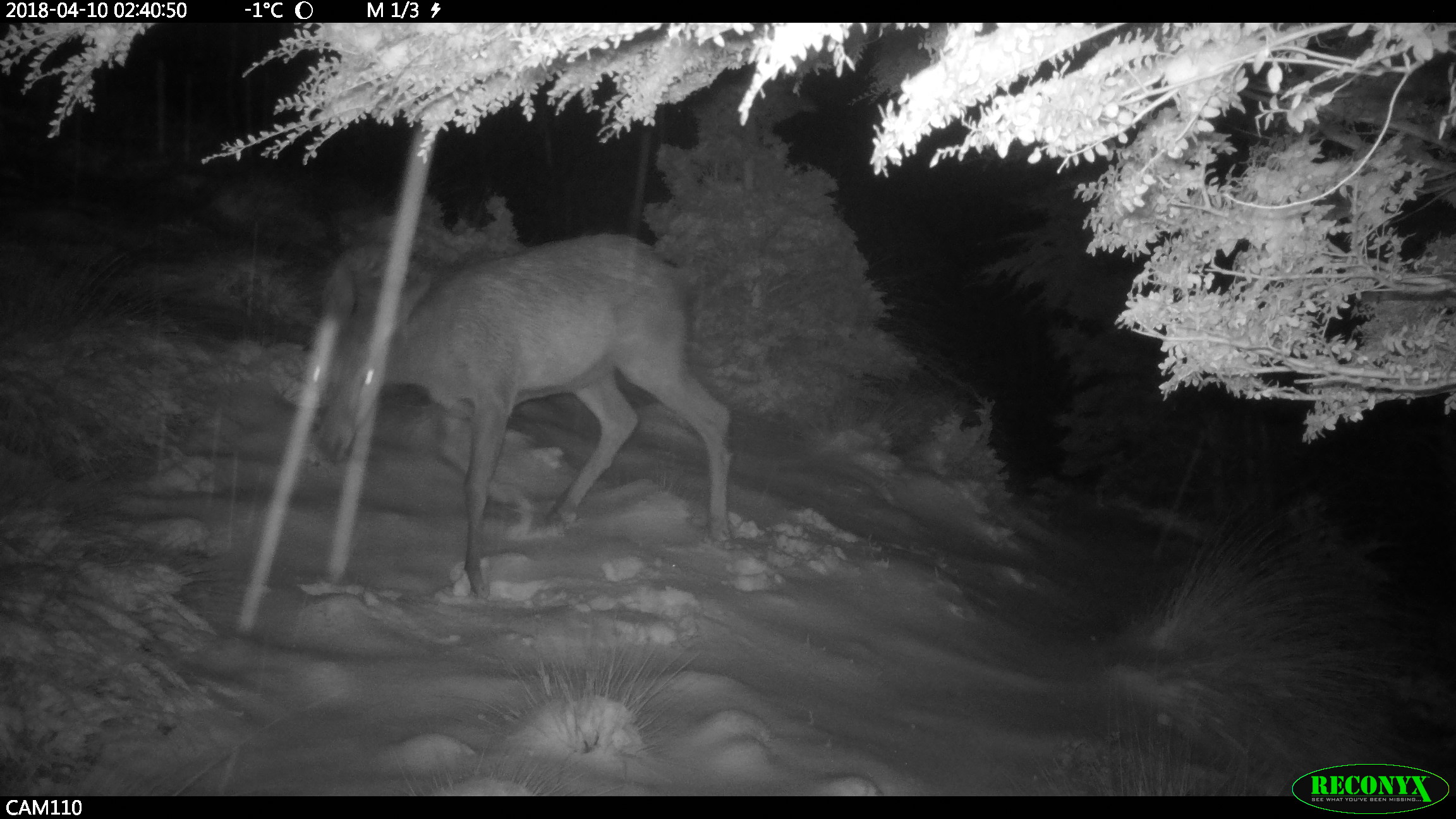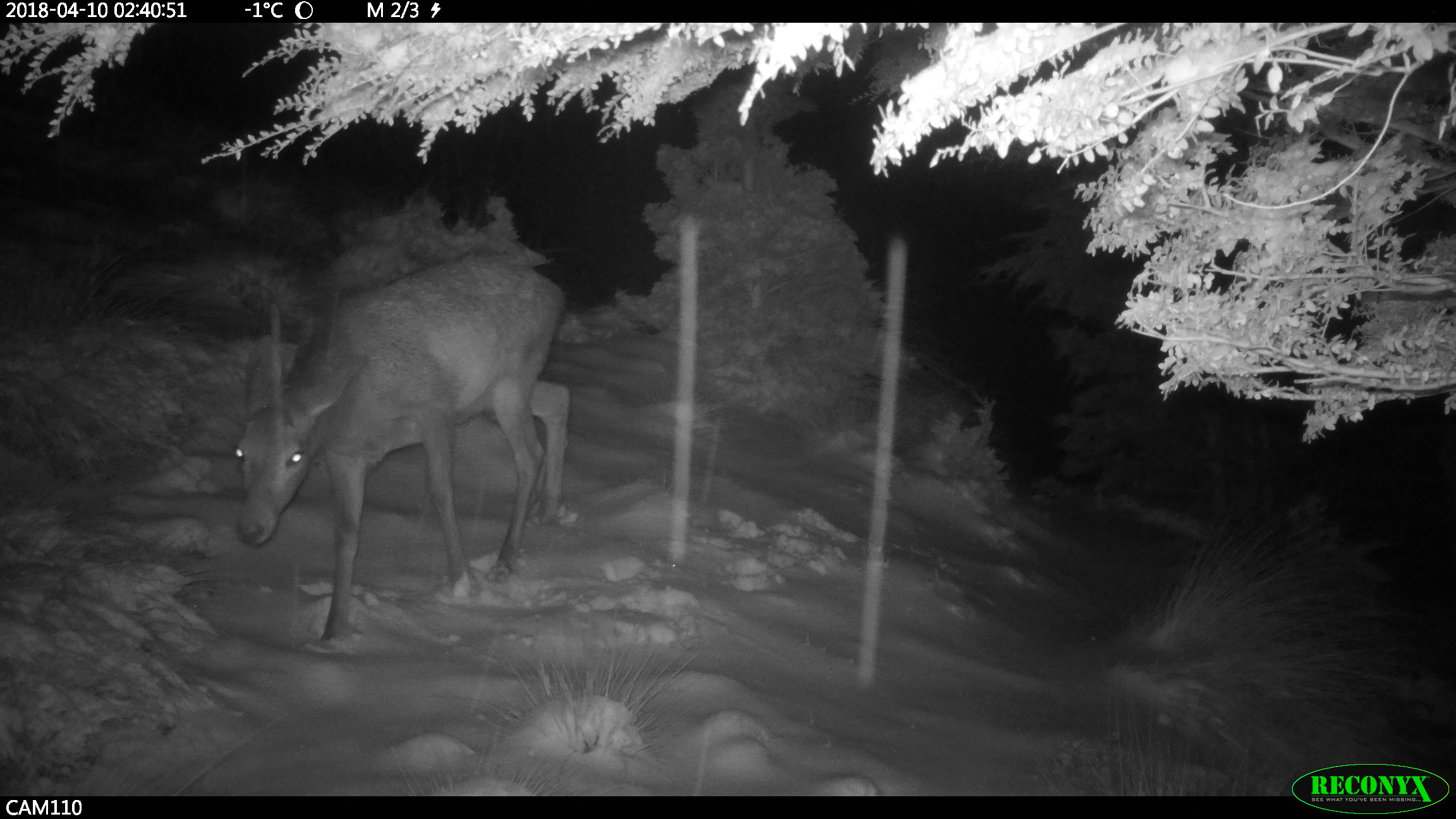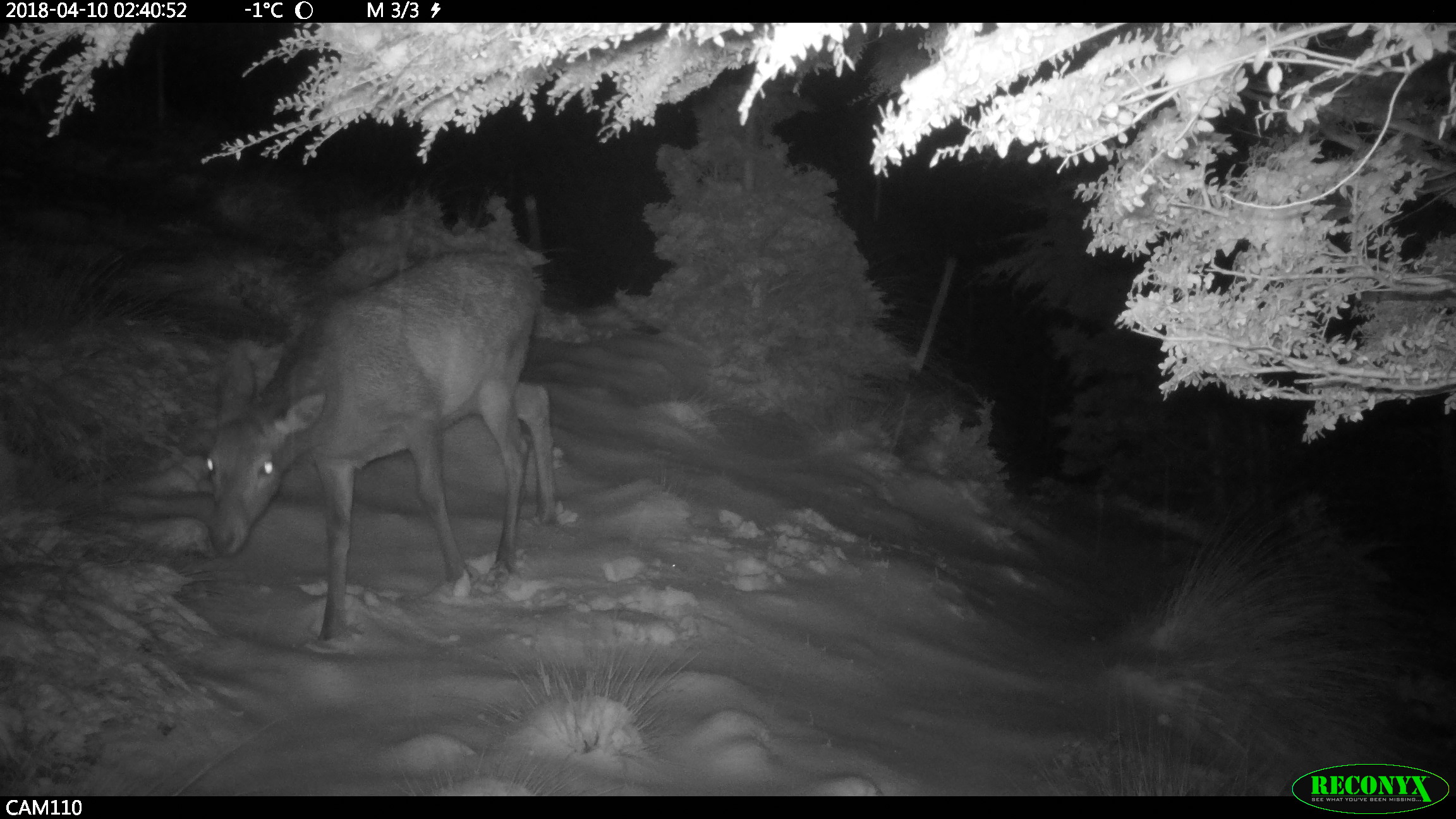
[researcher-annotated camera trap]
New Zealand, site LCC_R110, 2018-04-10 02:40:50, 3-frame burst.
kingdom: Animalia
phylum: Chordata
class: Mammalia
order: Artiodactyla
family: Cervidae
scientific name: Cervidae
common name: deer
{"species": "deer (Cervidae)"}